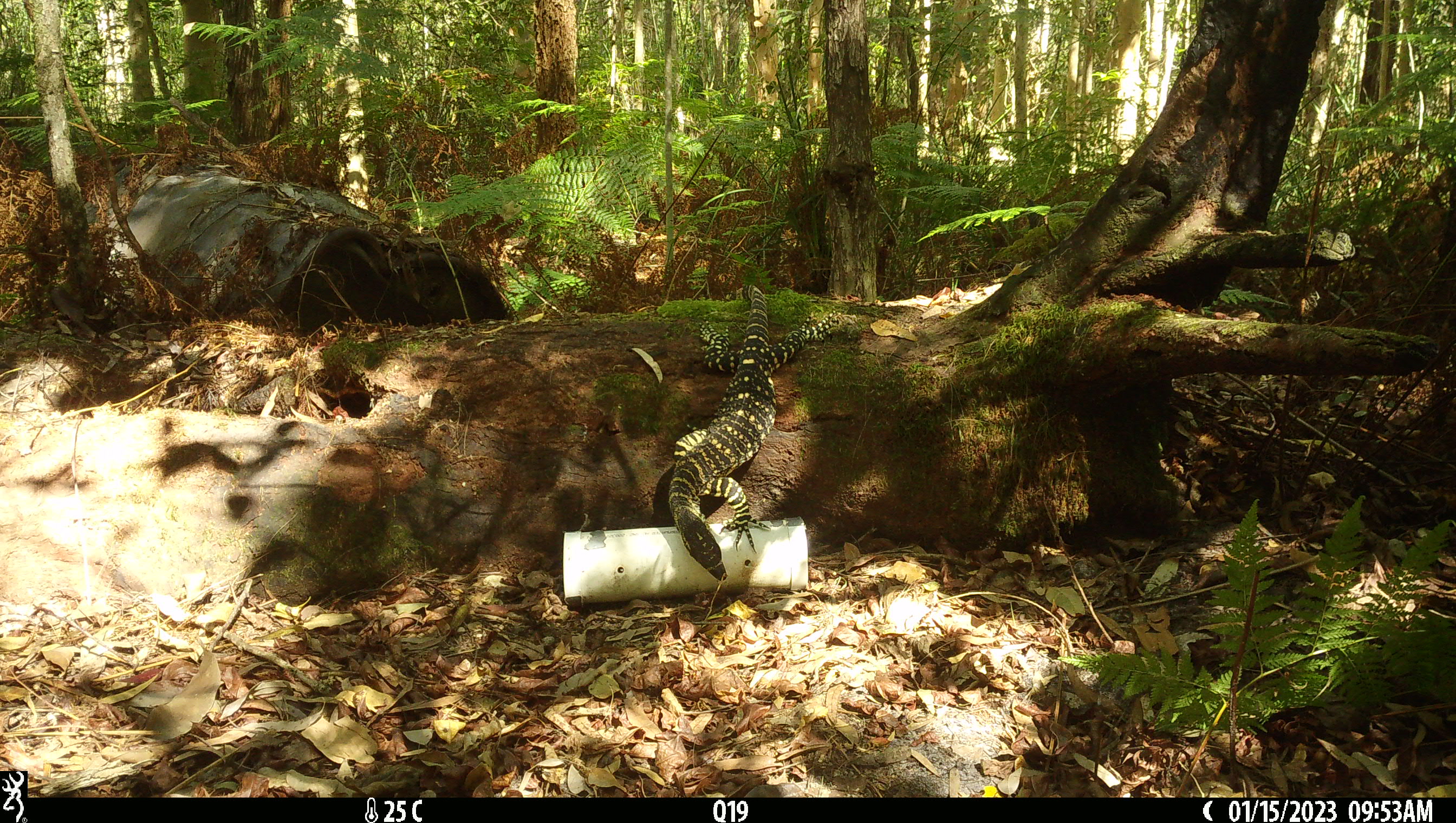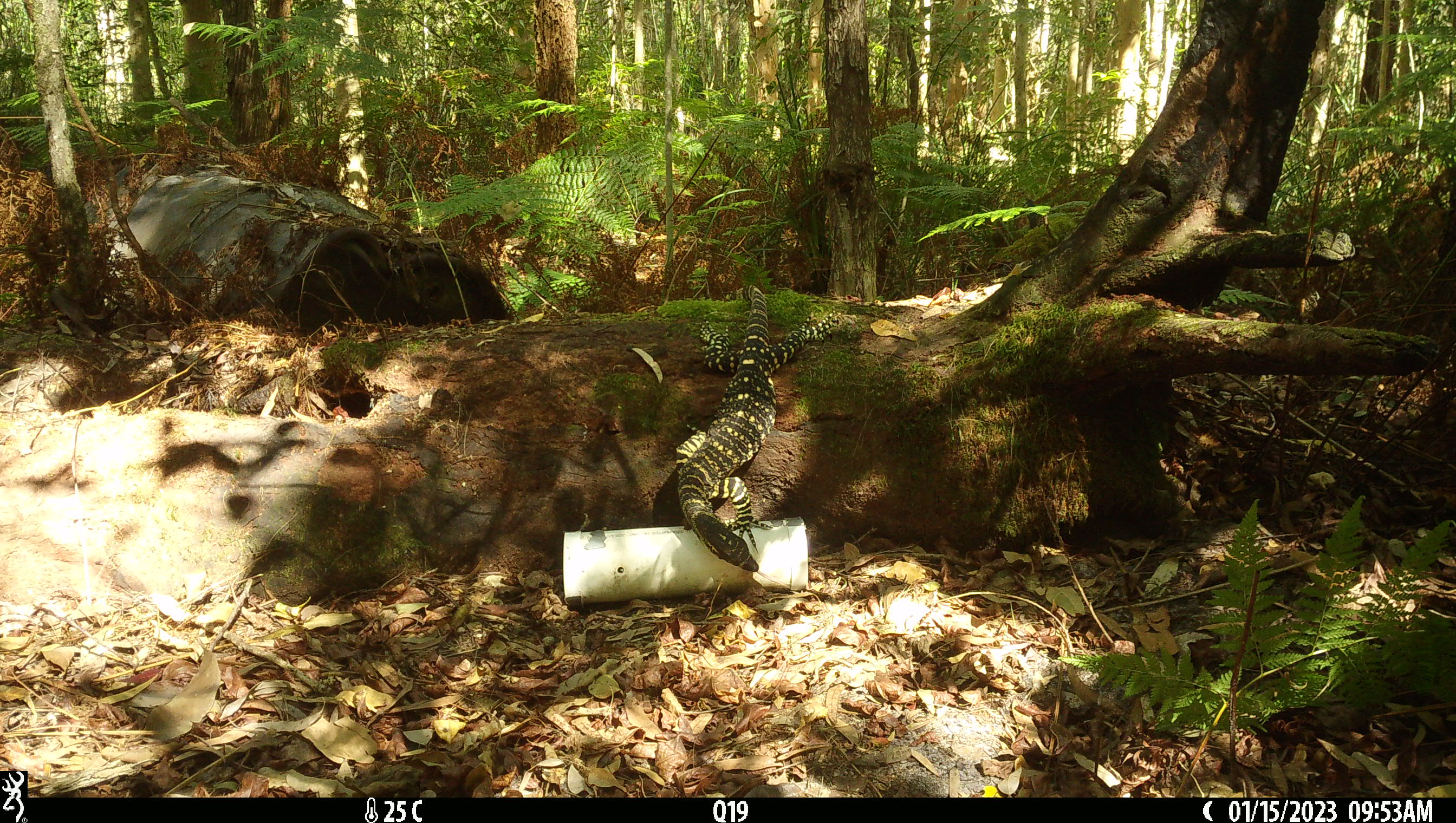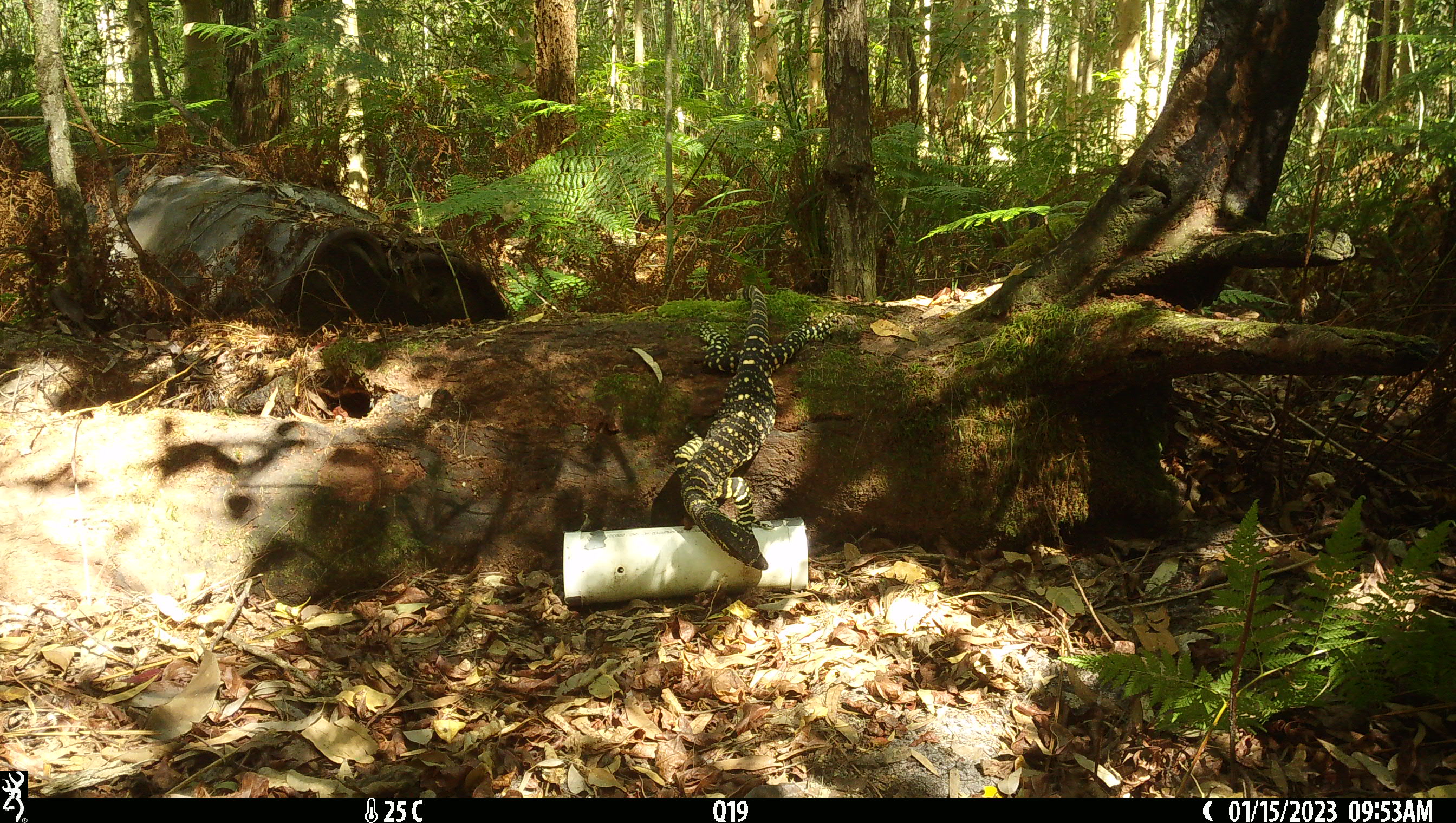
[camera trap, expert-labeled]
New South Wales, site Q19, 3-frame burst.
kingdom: Animalia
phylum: Chordata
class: Reptilia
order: Squamata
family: Varanidae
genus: Varanus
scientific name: Varanus varius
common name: lace monitor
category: goanna